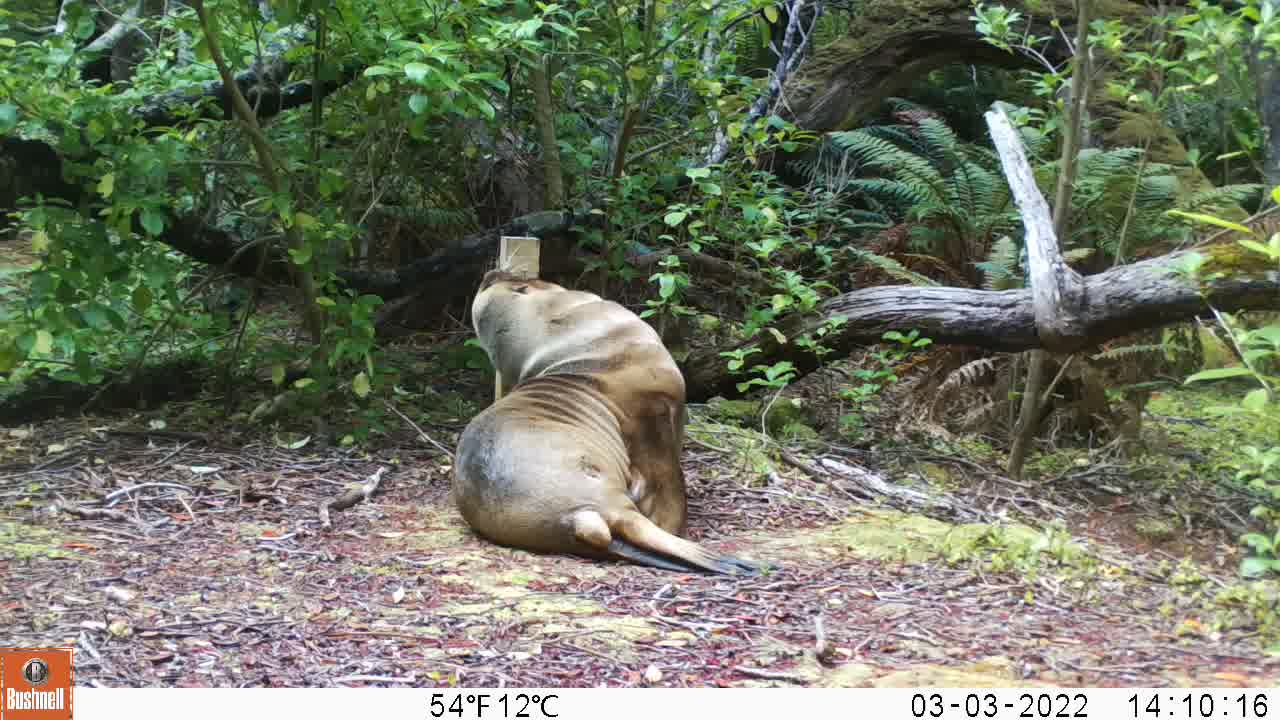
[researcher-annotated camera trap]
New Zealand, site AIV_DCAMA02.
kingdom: Animalia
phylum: Chordata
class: Mammalia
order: Carnivora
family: Otariidae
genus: Phocarctos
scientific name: Phocarctos hookeri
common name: new zealand sea lion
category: sealion